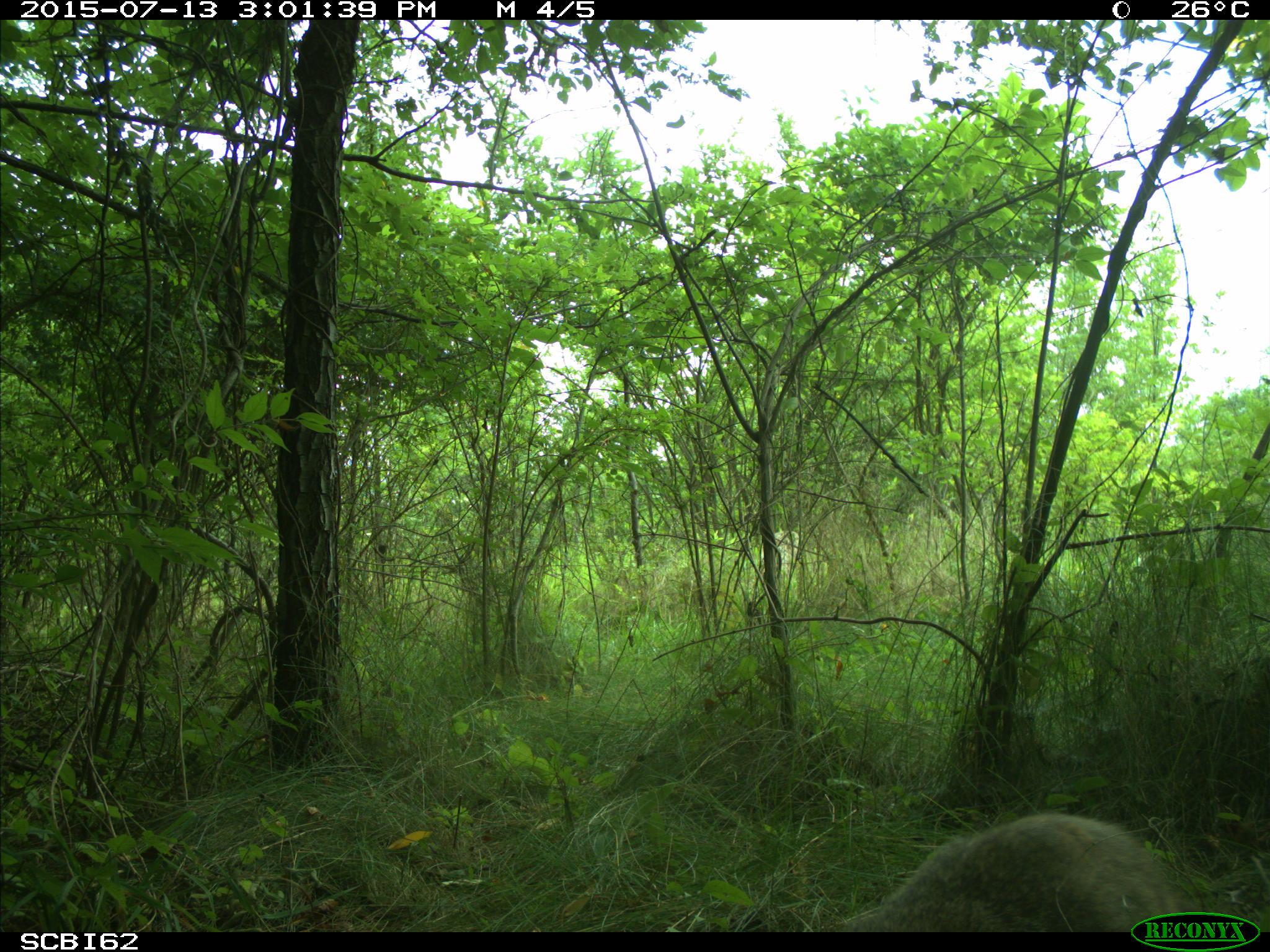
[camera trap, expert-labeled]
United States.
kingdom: Animalia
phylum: Chordata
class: Mammalia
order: Rodentia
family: Sciuridae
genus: Marmota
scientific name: Marmota monax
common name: woodchuck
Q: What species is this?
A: Woodchuck (Marmota monax).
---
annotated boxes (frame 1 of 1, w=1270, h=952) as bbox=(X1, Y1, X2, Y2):
Woodchuck: bbox=(828, 807, 1216, 935)